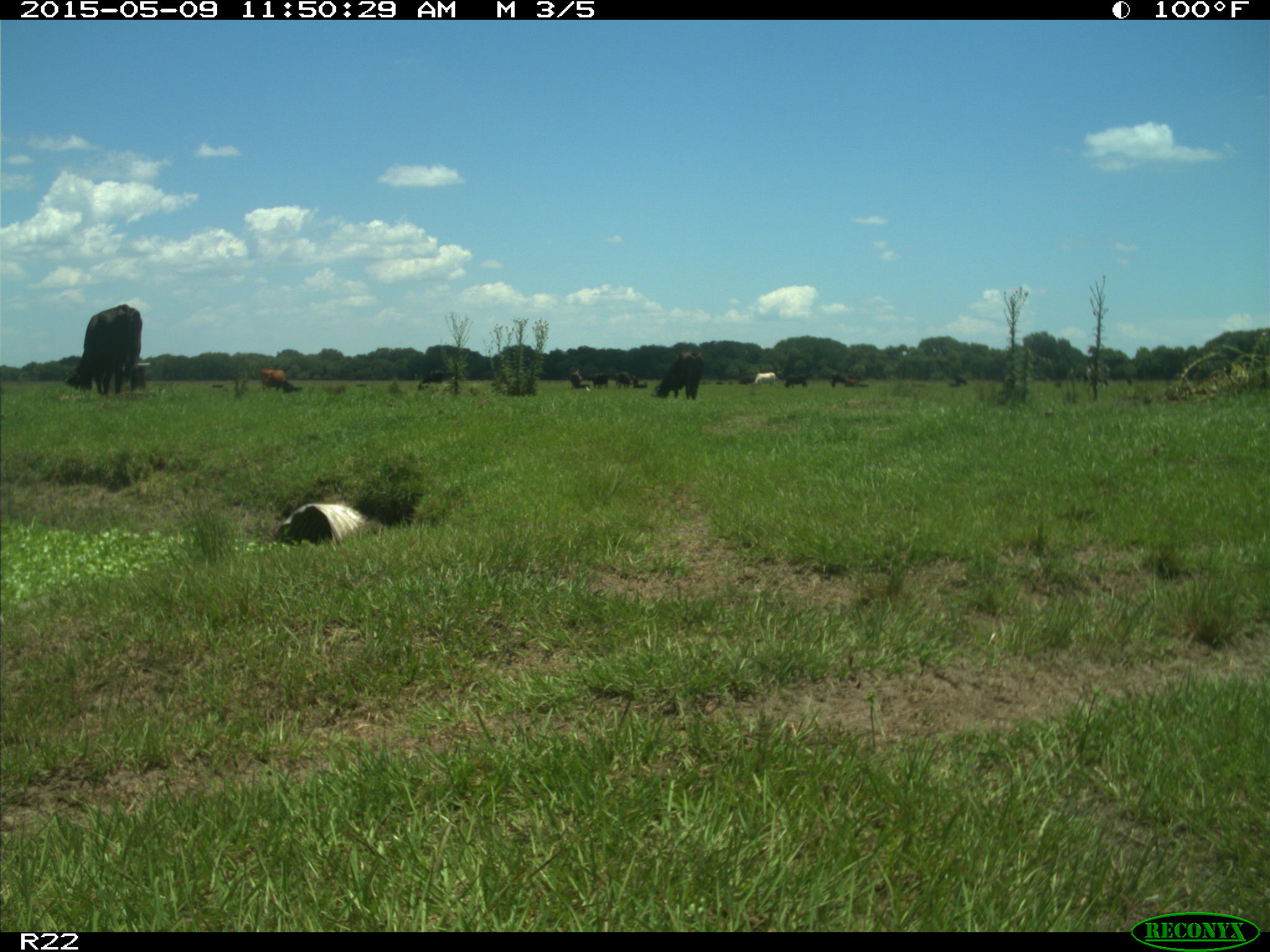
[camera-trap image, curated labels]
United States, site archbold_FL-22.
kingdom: Animalia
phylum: Chordata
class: Mammalia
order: Artiodactyla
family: Bovidae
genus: Bos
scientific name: Bos taurus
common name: domestic cow